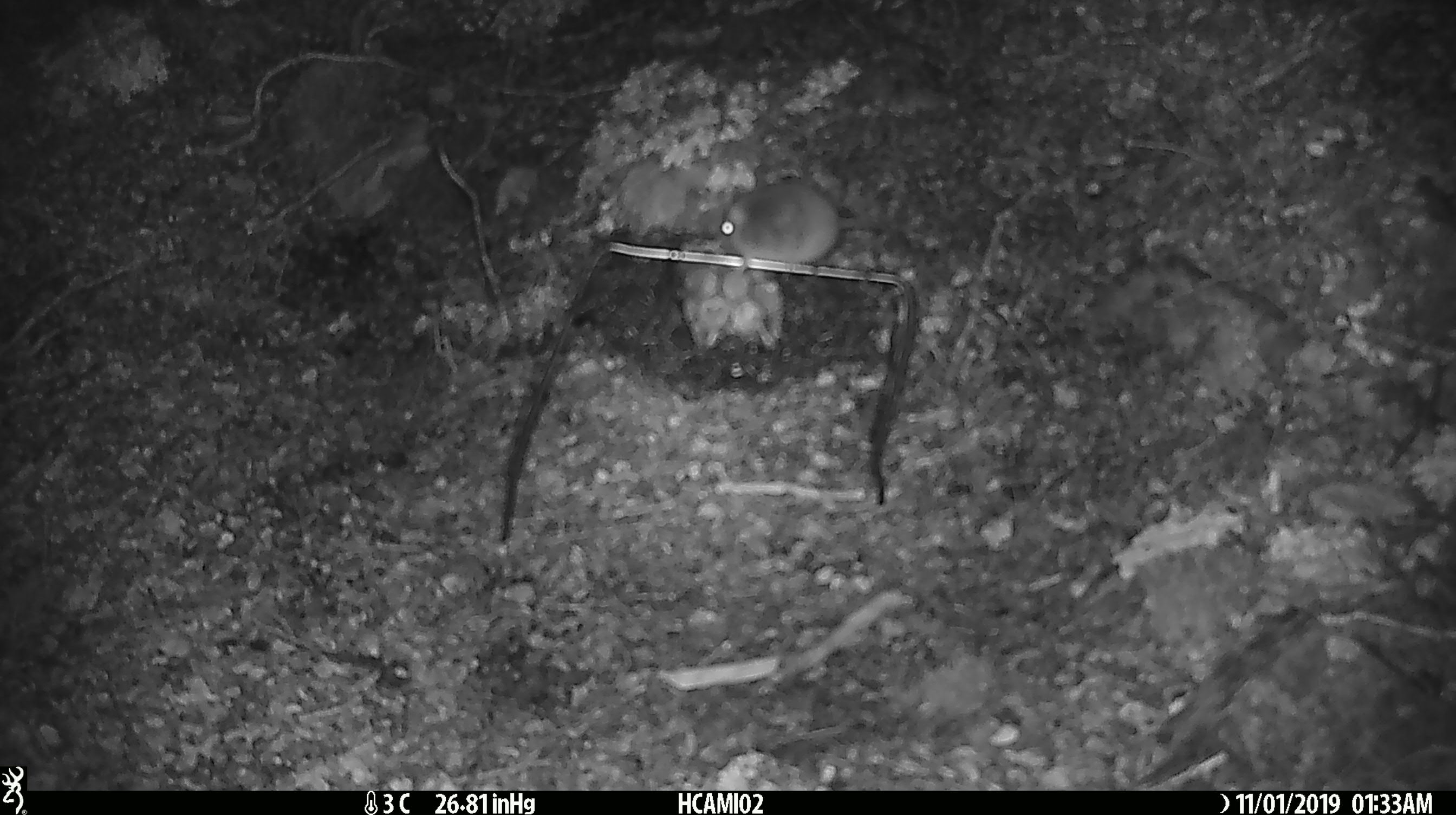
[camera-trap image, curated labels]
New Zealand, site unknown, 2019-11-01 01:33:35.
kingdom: Animalia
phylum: Chordata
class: Mammalia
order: Rodentia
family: Muridae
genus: Mus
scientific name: Mus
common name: mouse